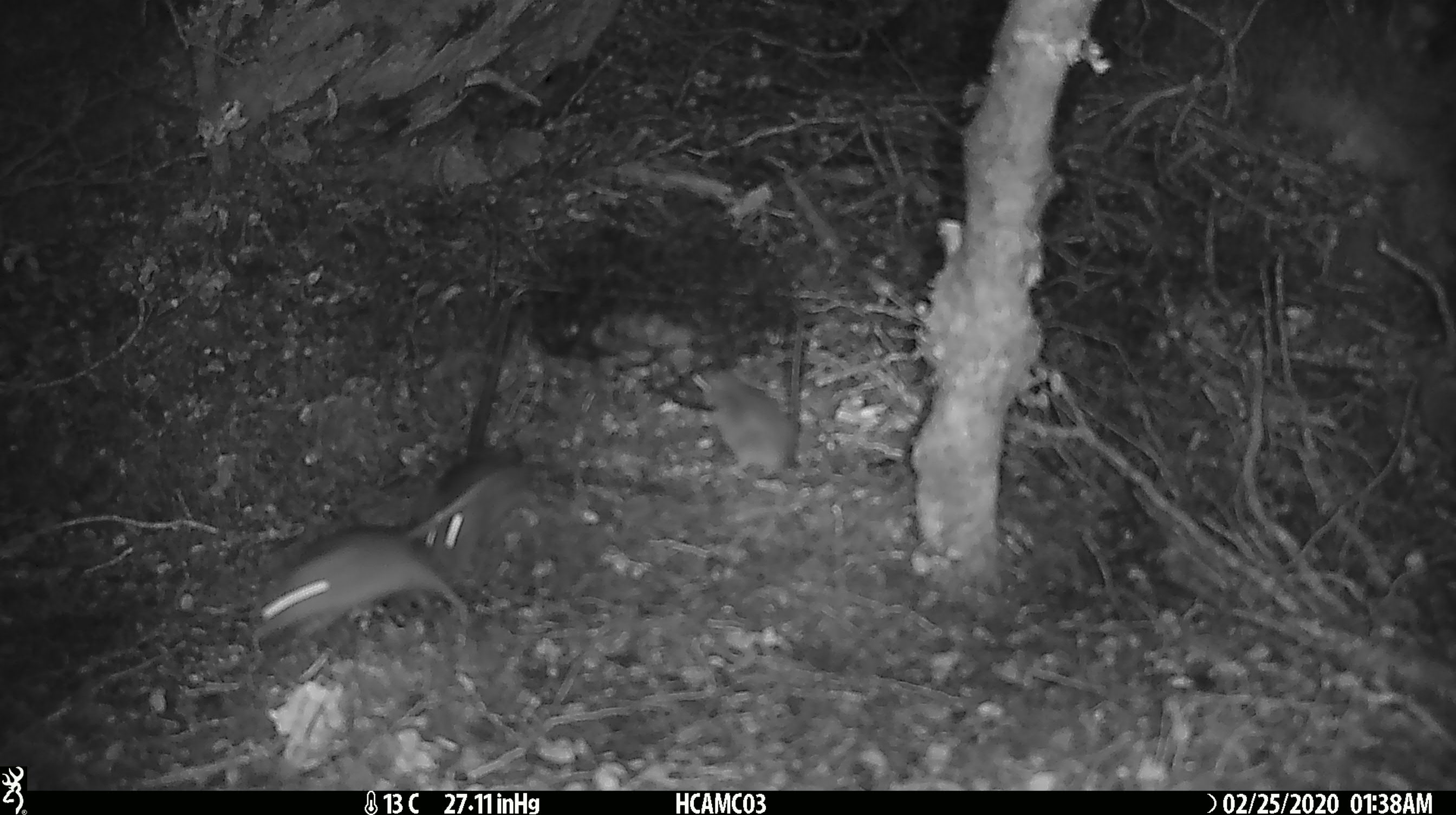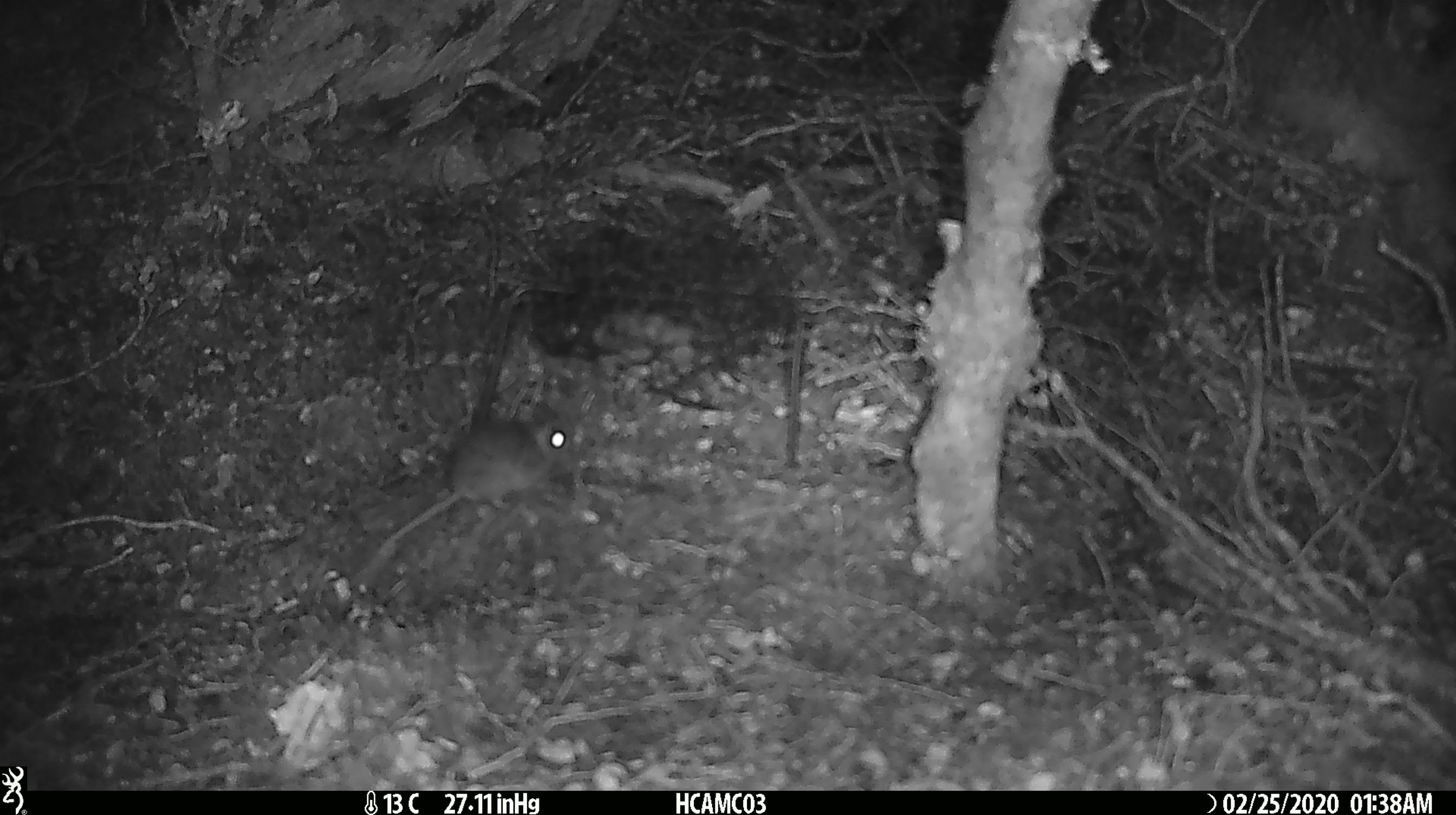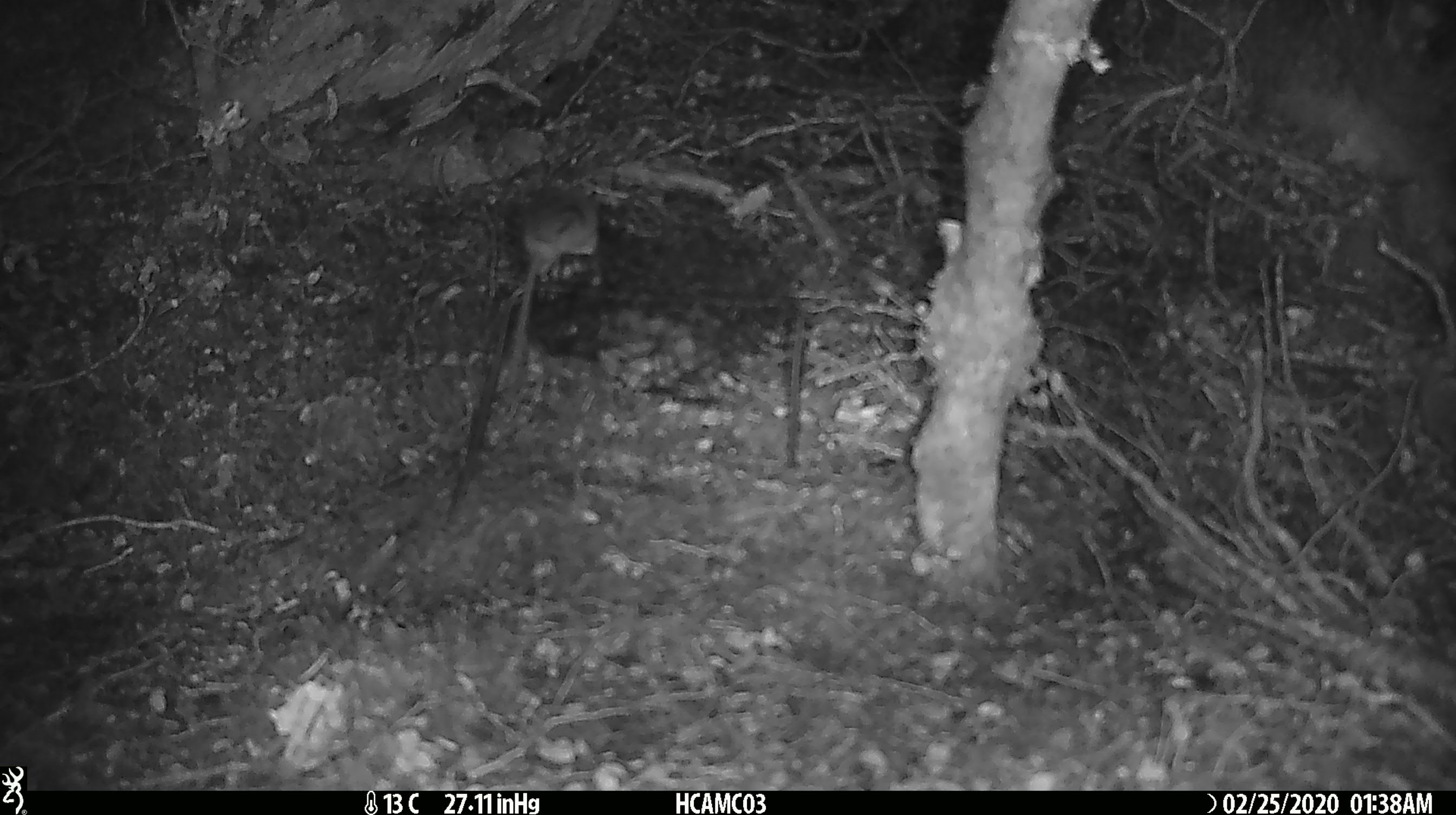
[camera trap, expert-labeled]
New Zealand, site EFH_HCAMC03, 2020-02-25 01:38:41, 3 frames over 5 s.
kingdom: Animalia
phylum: Chordata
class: Mammalia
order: Rodentia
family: Muridae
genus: Mus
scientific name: Mus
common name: mouse